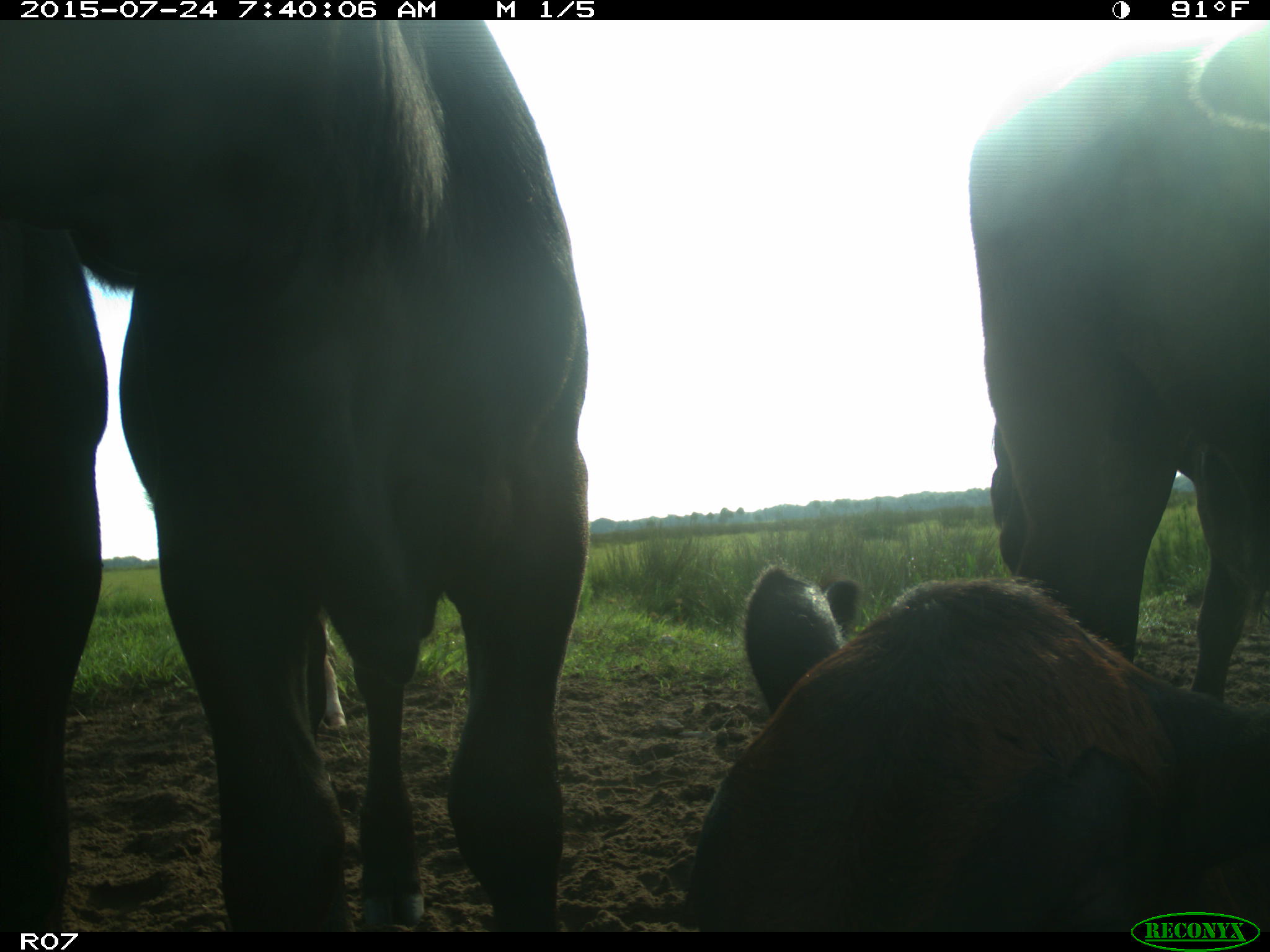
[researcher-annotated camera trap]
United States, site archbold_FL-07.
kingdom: Animalia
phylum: Chordata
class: Mammalia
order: Artiodactyla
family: Bovidae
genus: Bos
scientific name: Bos taurus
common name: domestic cow